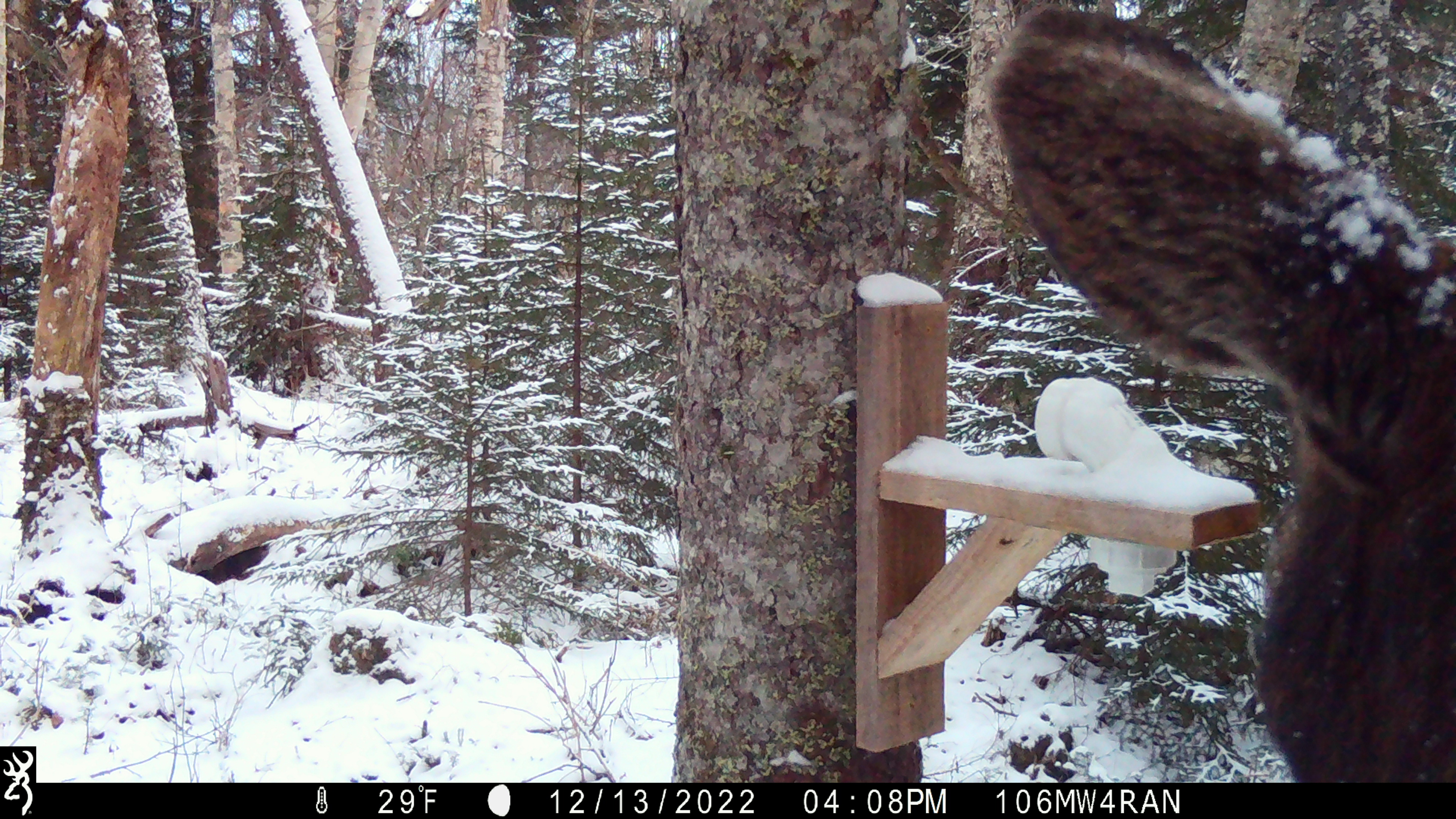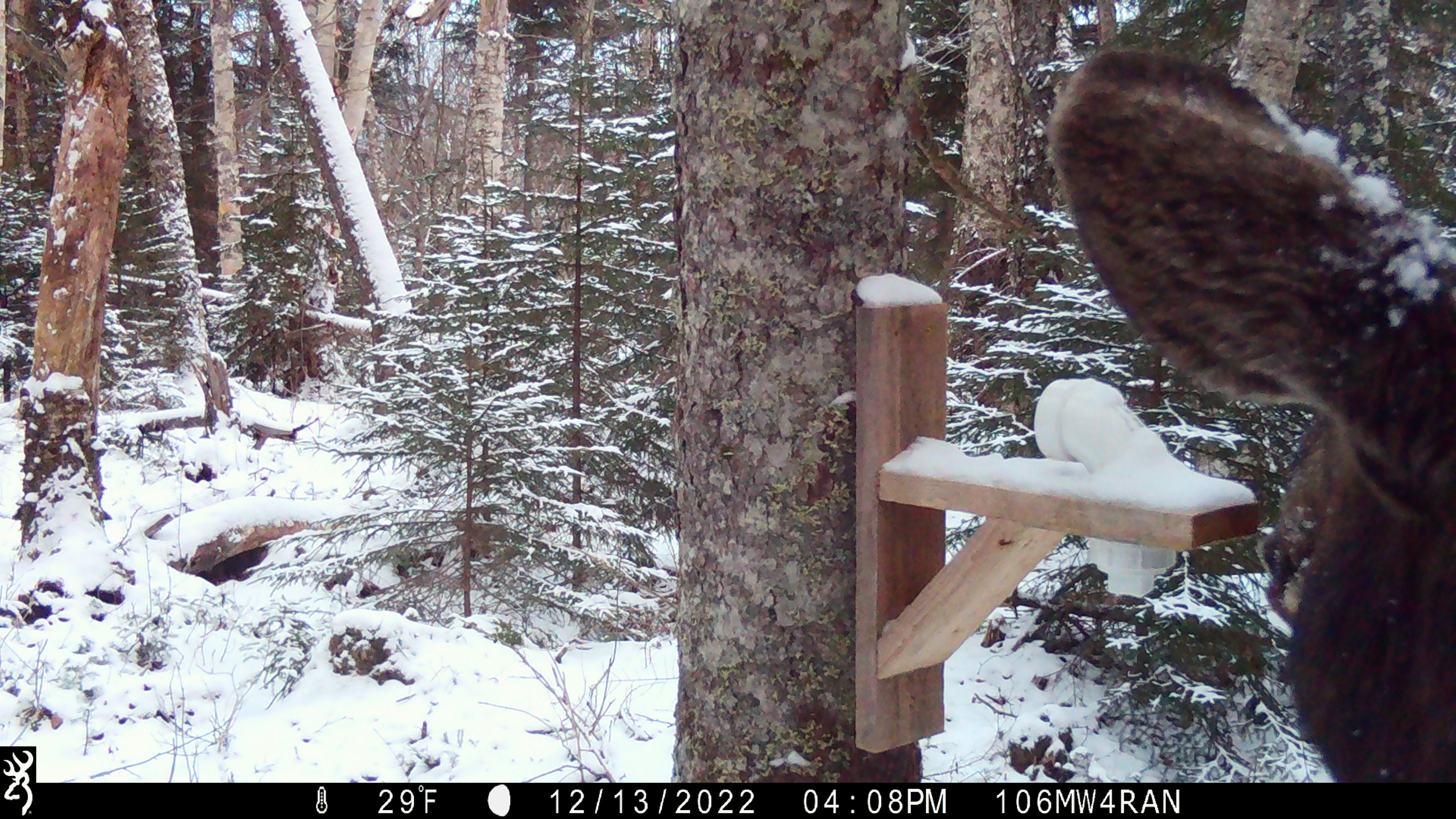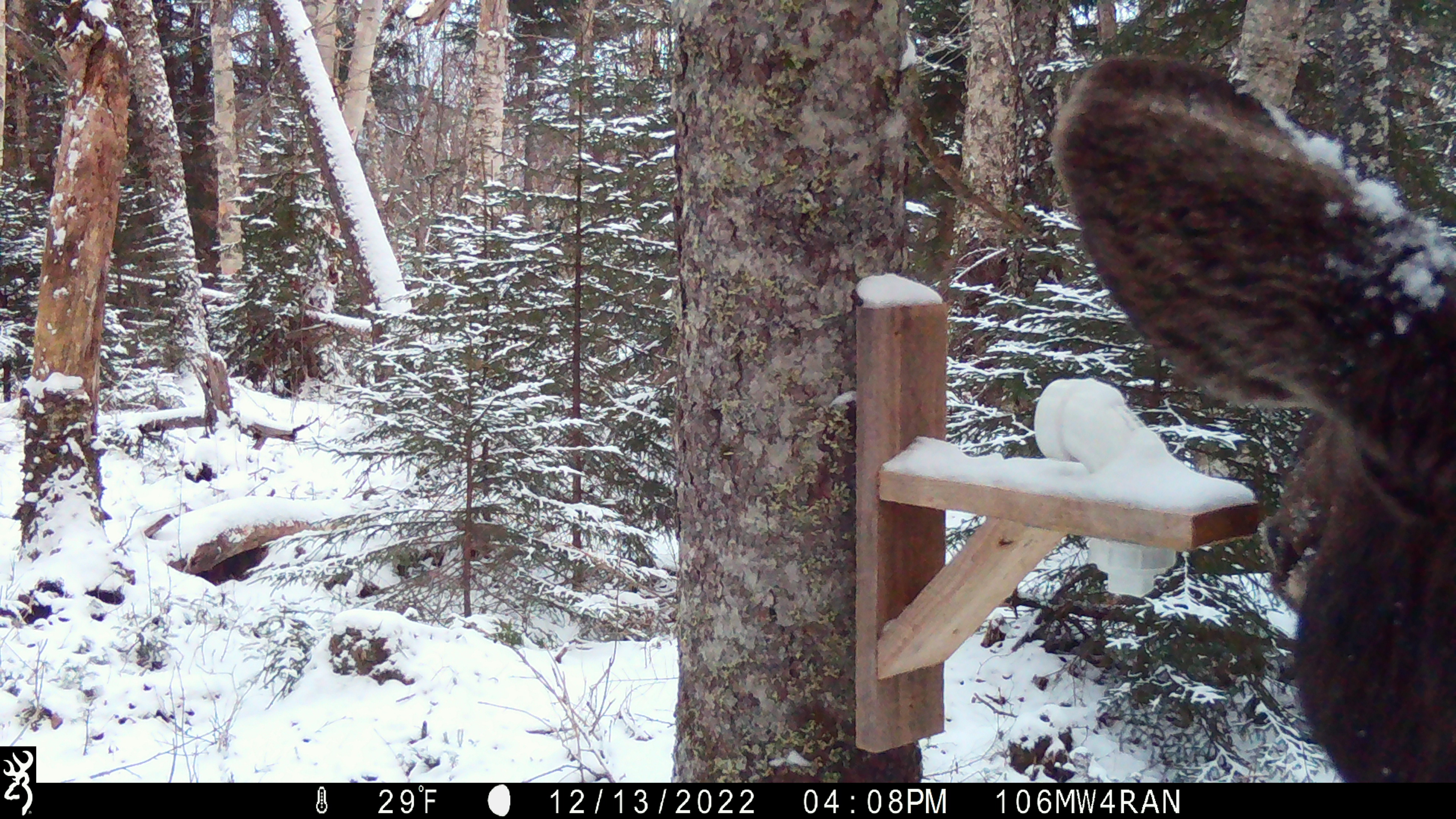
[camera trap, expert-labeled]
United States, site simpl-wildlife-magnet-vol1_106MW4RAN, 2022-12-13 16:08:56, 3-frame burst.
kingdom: Animalia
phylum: Chordata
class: Mammalia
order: Artiodactyla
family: Cervidae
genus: Alces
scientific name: Alces alces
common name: moose